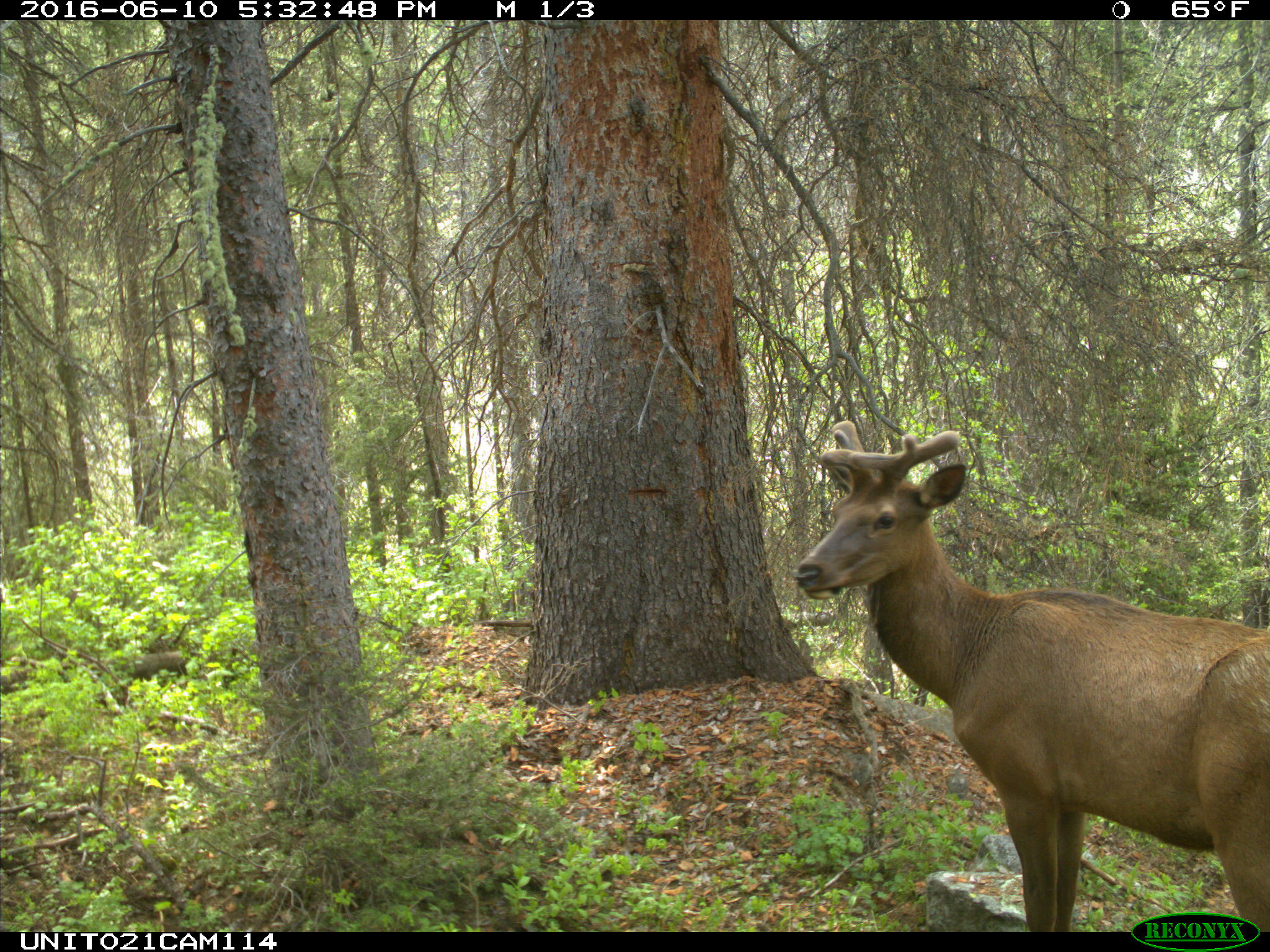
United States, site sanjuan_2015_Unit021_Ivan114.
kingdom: Animalia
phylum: Chordata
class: Mammalia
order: Artiodactyla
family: Cervidae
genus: Cervus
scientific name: Cervus elaphus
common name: red deer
Cervus elaphus (red deer).